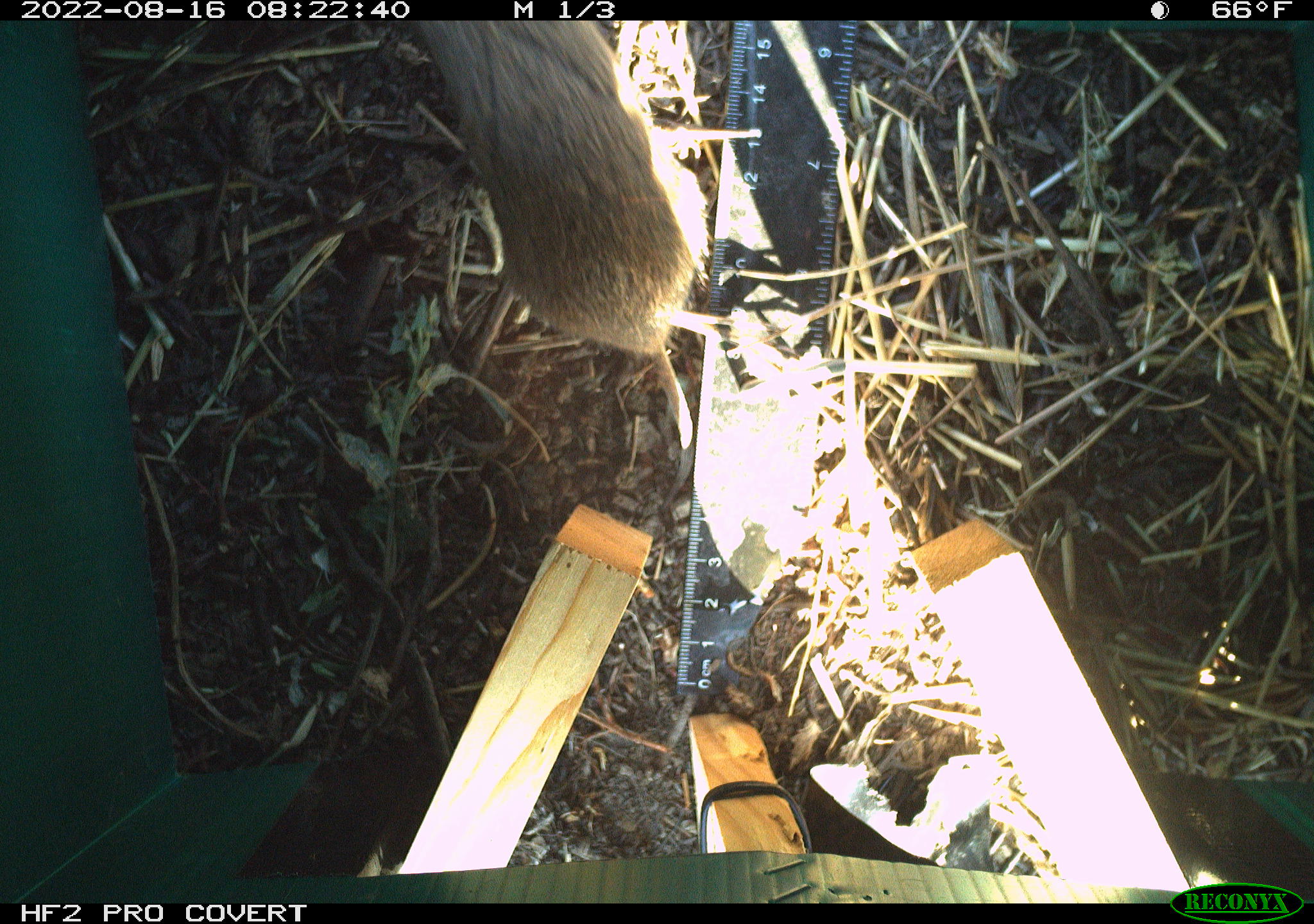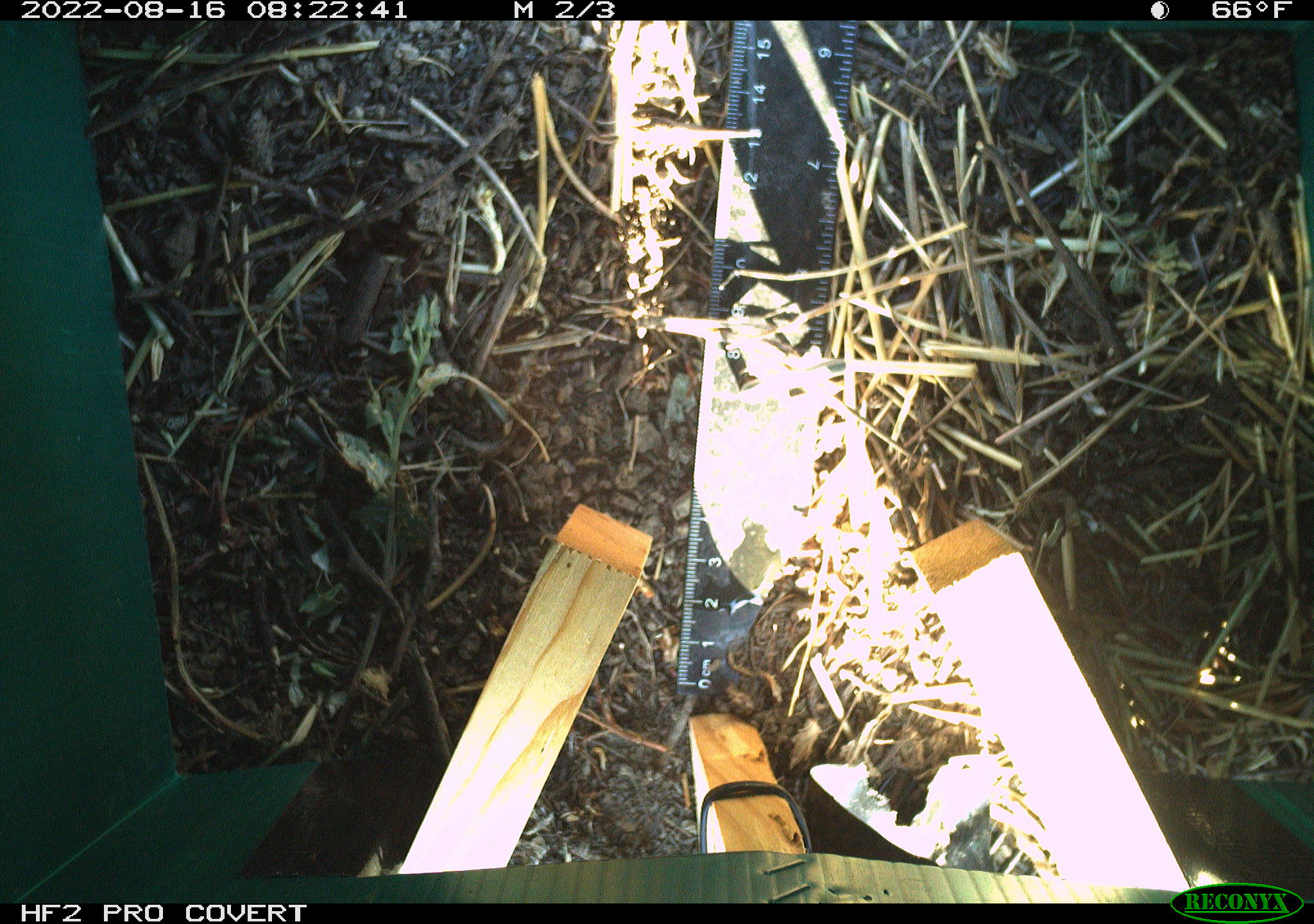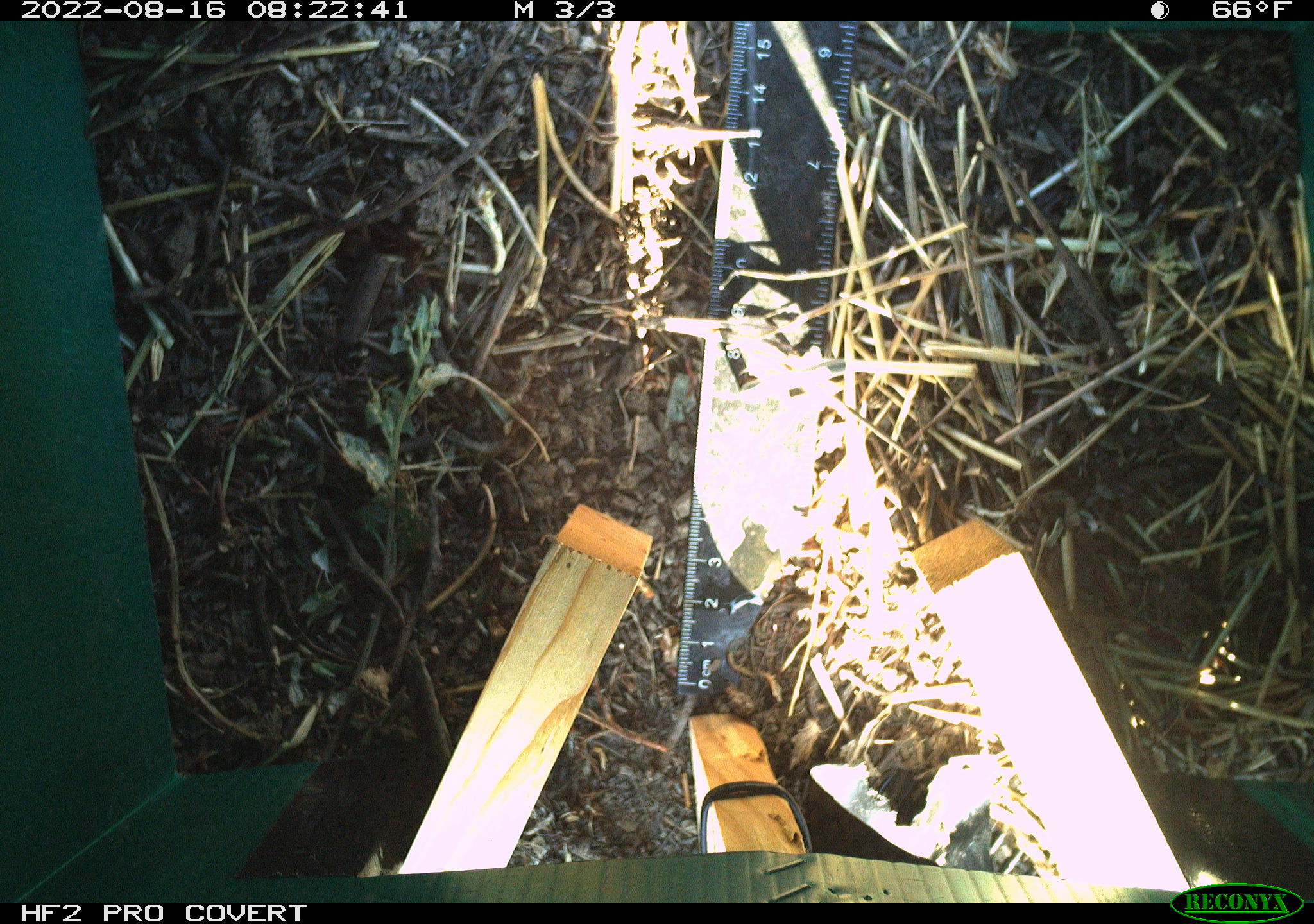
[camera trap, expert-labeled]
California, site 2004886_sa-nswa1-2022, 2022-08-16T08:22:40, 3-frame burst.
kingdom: Animalia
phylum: Chordata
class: Mammalia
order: Rodentia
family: Cricetidae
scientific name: Cricetidae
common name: hamsters, voles, lemmings, and allies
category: cricetidae family